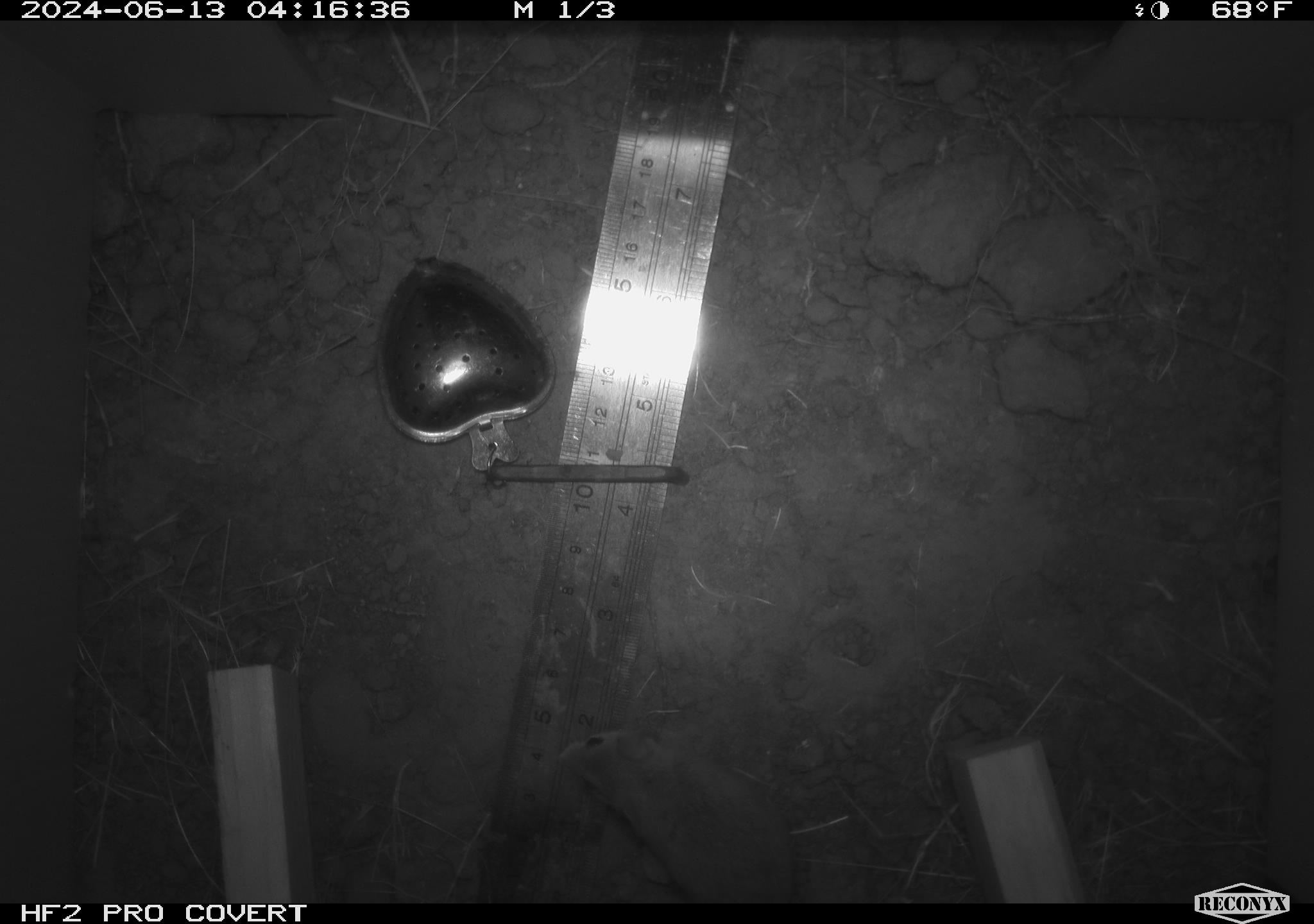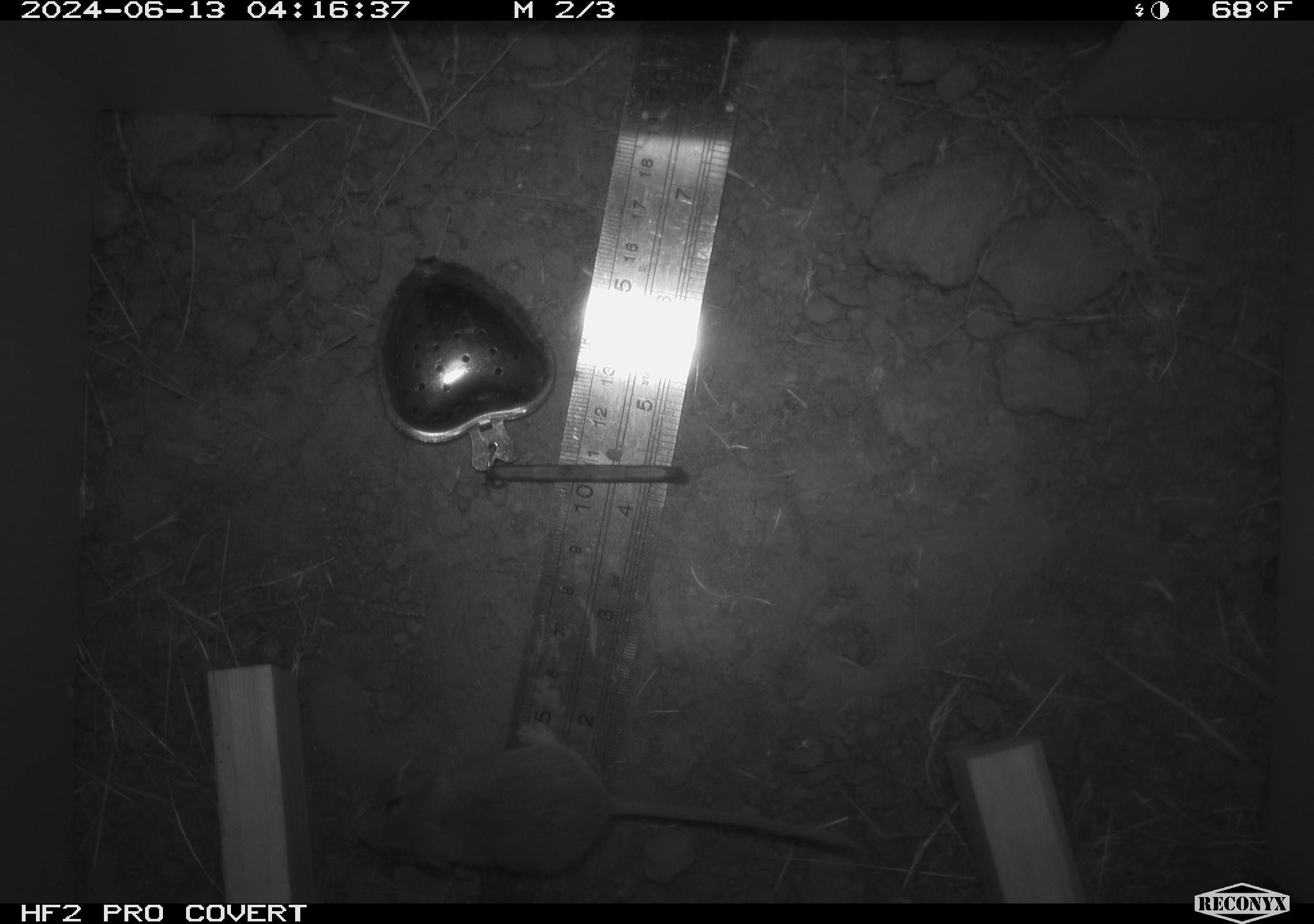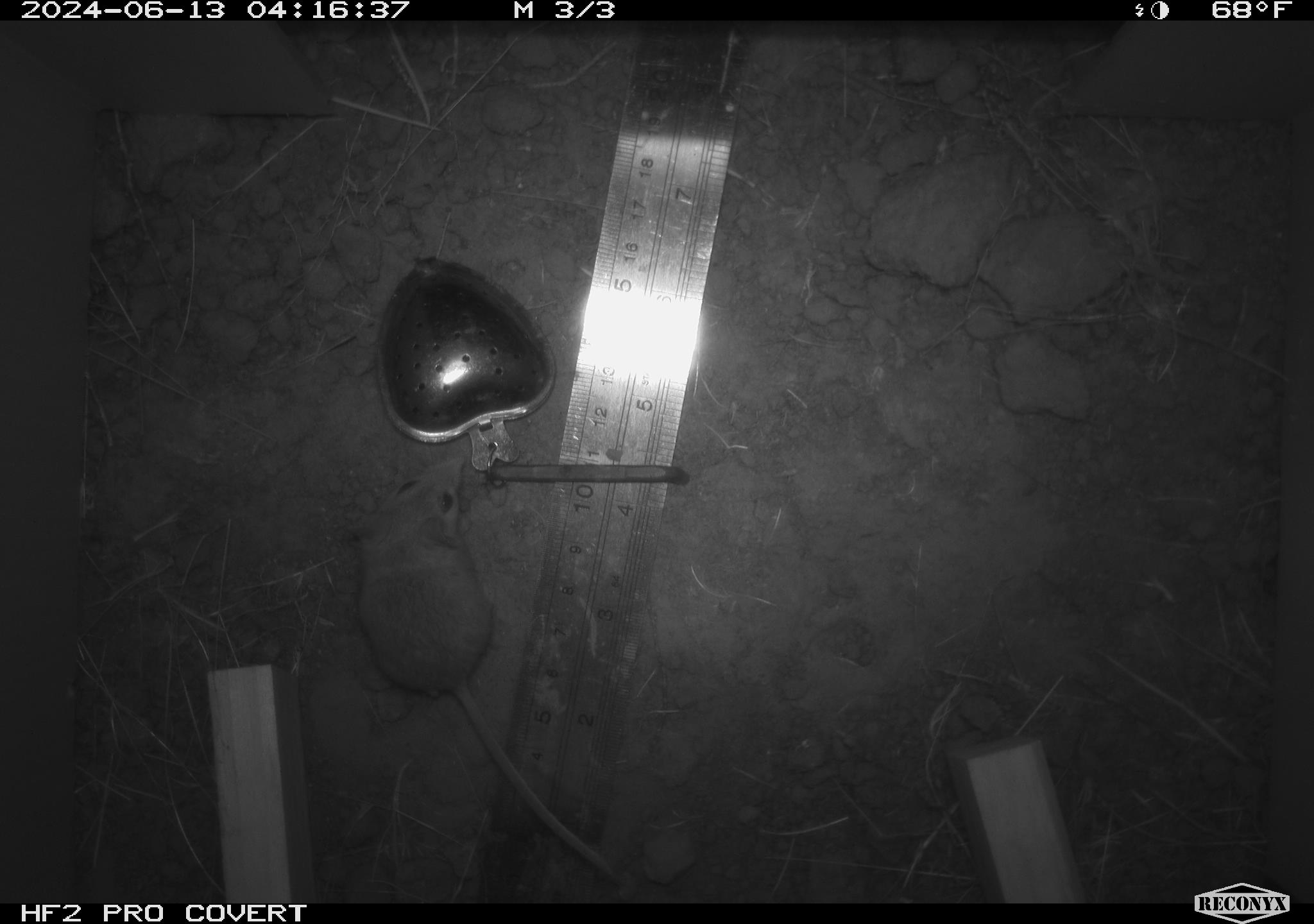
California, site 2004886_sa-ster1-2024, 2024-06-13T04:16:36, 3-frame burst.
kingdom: Animalia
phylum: Chordata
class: Mammalia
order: Rodentia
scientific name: Rodentia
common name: mouse species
Mouse species (Rodentia).